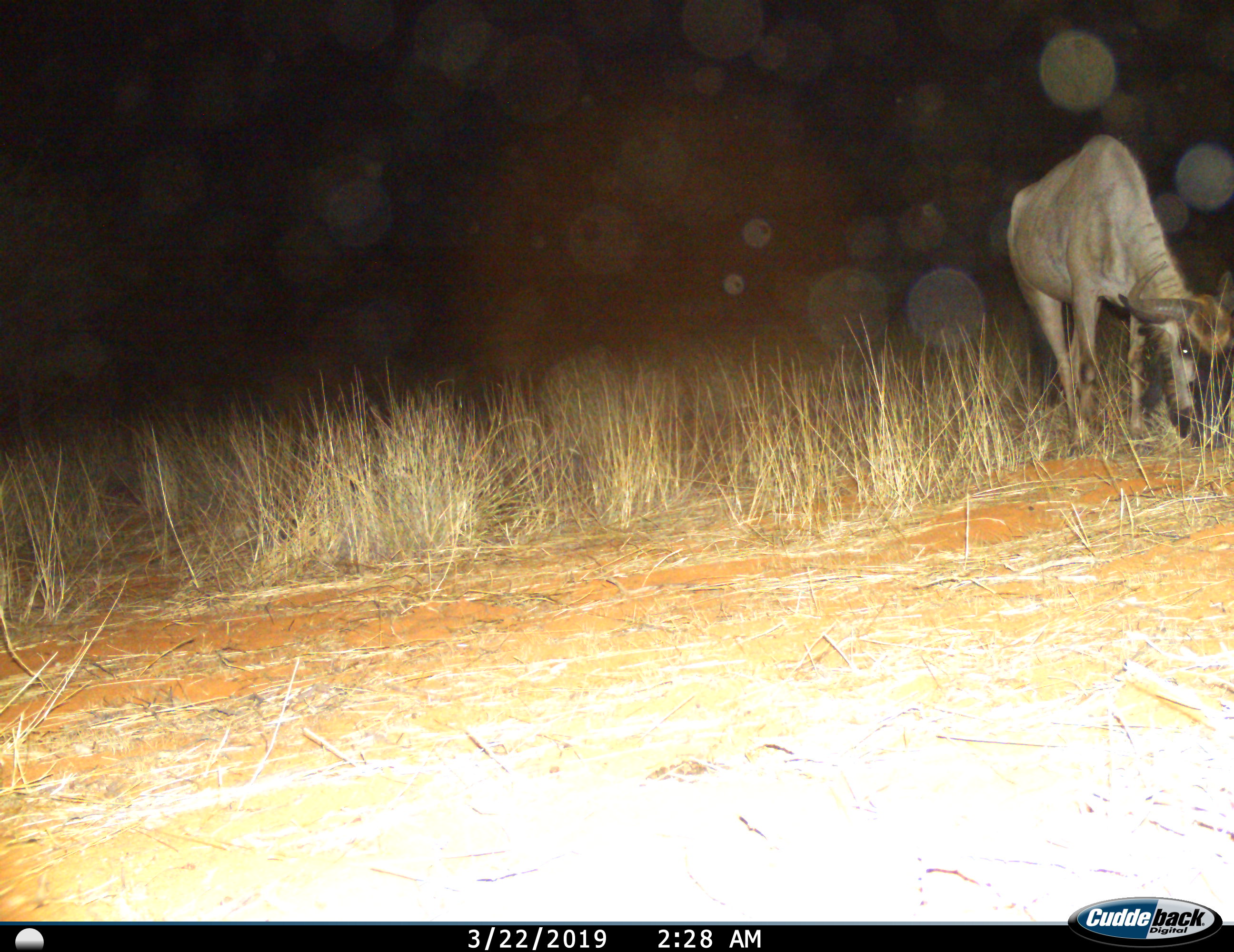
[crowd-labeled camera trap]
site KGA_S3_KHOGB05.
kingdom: Animalia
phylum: Chordata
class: Mammalia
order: Artiodactyla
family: Bovidae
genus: Connochaetes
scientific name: Connochaetes taurinus taurinus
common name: blue wildebeest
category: wildebeestblue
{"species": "wildebeestblue (blue wildebeest) (Connochaetes taurinus taurinus)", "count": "1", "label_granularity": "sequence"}